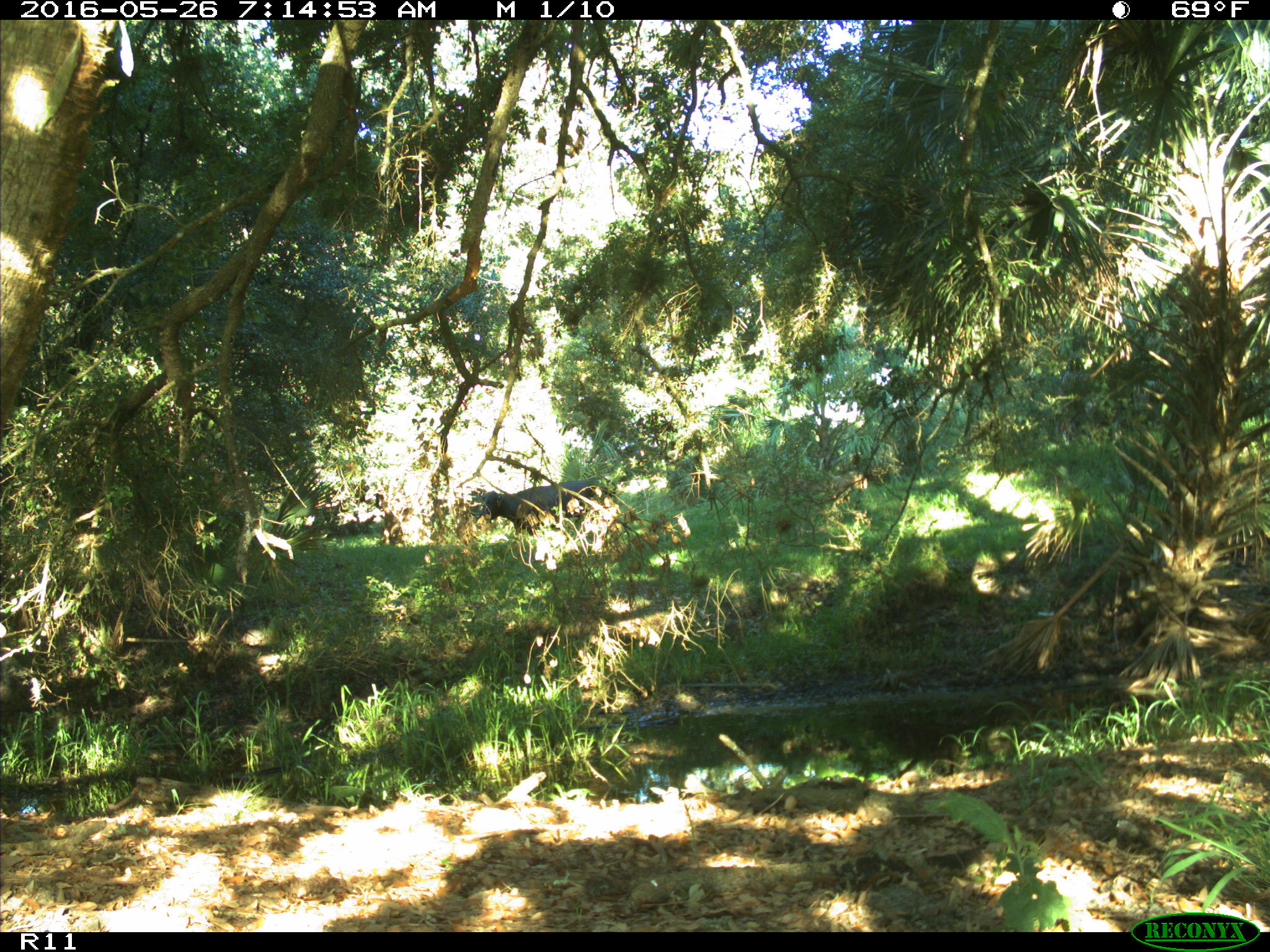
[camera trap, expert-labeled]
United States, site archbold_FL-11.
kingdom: Animalia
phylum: Chordata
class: Mammalia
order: Artiodactyla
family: Bovidae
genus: Bos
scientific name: Bos taurus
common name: domestic cow